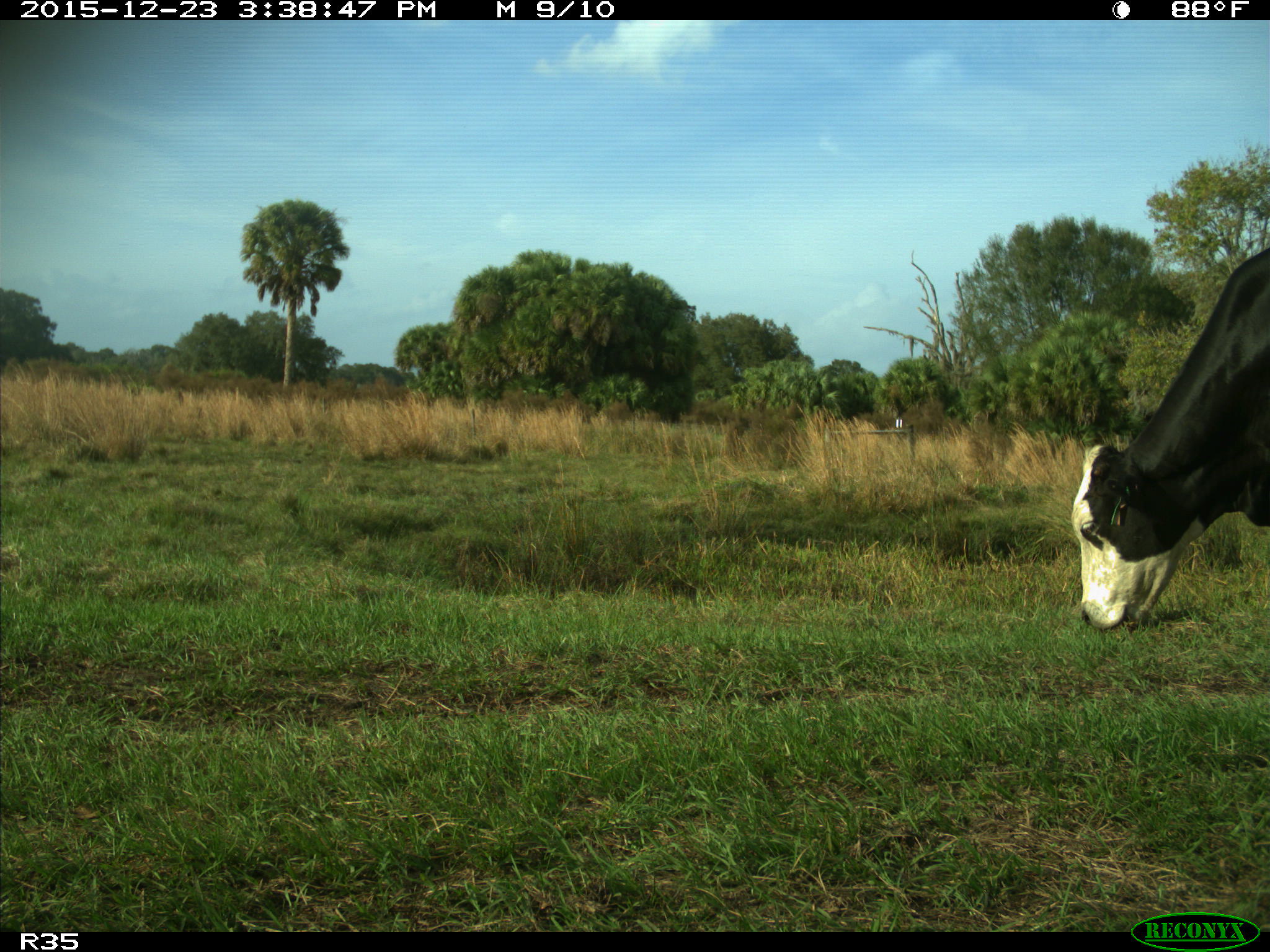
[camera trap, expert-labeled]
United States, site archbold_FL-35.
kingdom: Animalia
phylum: Chordata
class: Mammalia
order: Artiodactyla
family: Bovidae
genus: Bos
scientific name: Bos taurus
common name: domestic cow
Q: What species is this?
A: Bos taurus (domestic cow).